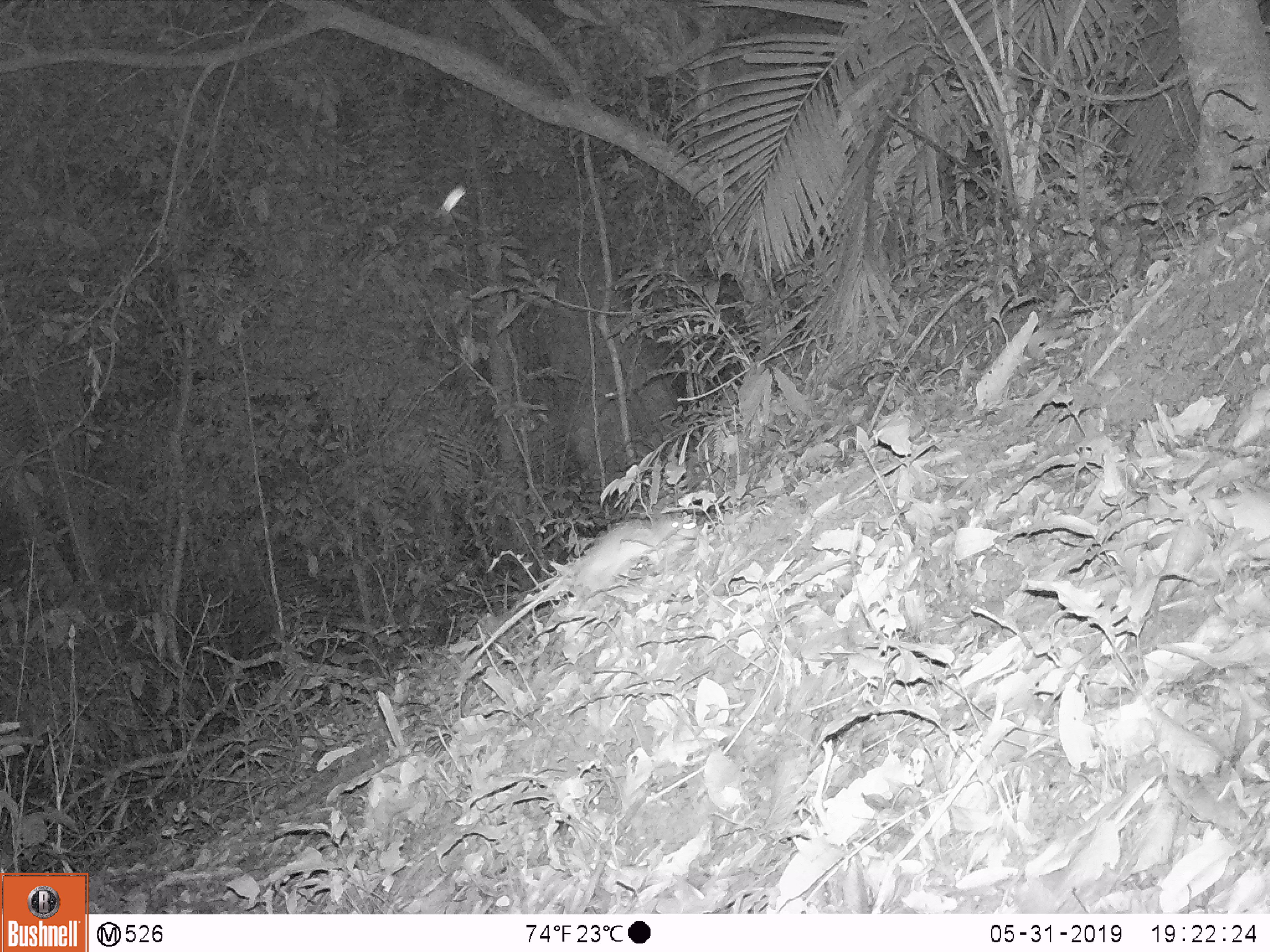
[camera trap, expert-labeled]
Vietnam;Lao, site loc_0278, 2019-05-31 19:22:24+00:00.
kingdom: Animalia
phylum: Chordata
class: Mammalia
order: Rodentia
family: Muridae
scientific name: Muridae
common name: old-world mice and rats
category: unidentified murid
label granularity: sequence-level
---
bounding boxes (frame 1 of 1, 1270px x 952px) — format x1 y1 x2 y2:
unidentified murid: 456 511 705 689